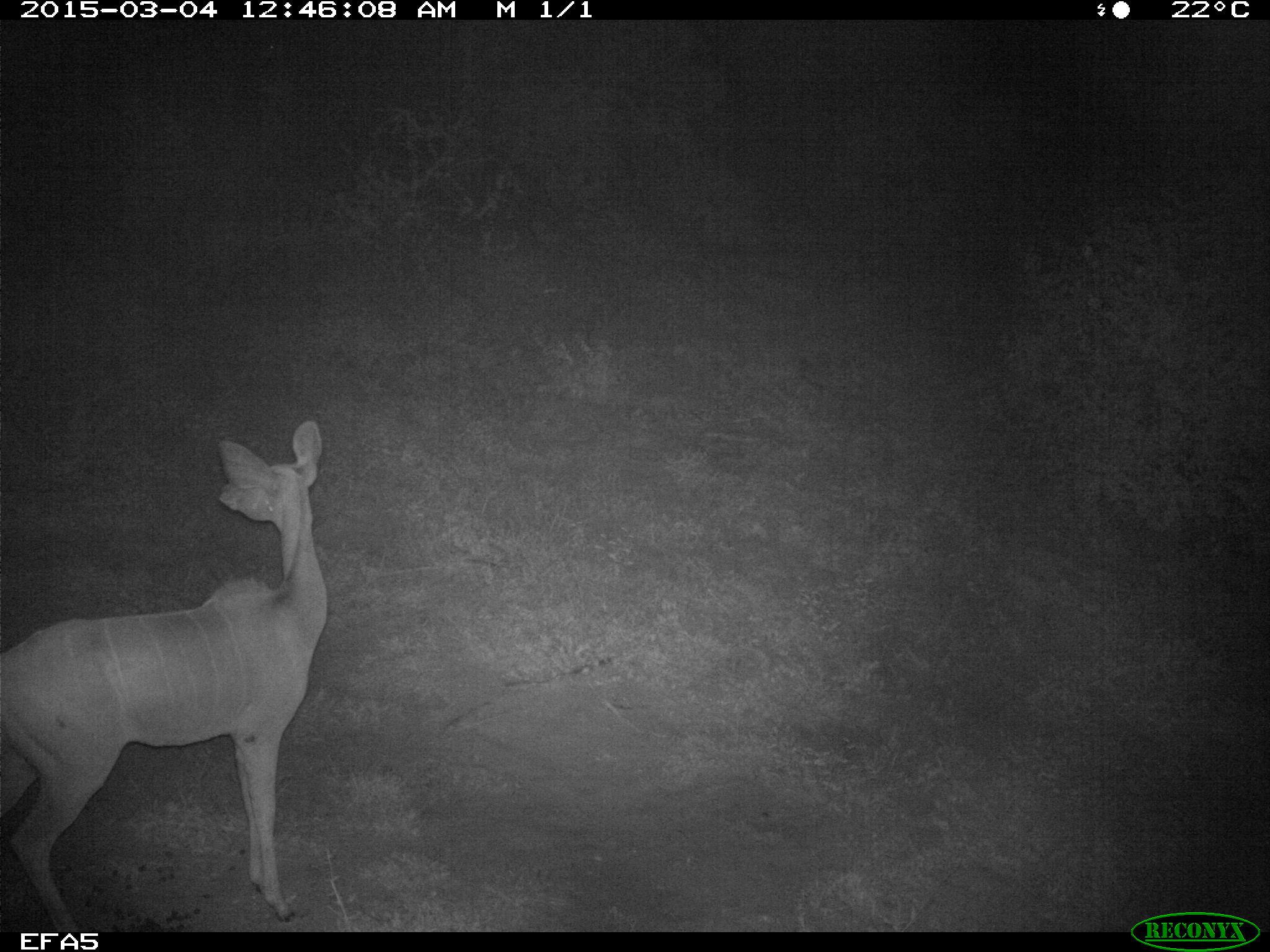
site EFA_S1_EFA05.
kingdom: Animalia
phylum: Chordata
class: Mammalia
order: Artiodactyla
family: Bovidae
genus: Aepyceros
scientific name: Aepyceros melampus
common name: impala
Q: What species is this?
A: Impala (Aepyceros melampus).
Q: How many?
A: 1.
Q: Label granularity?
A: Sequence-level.